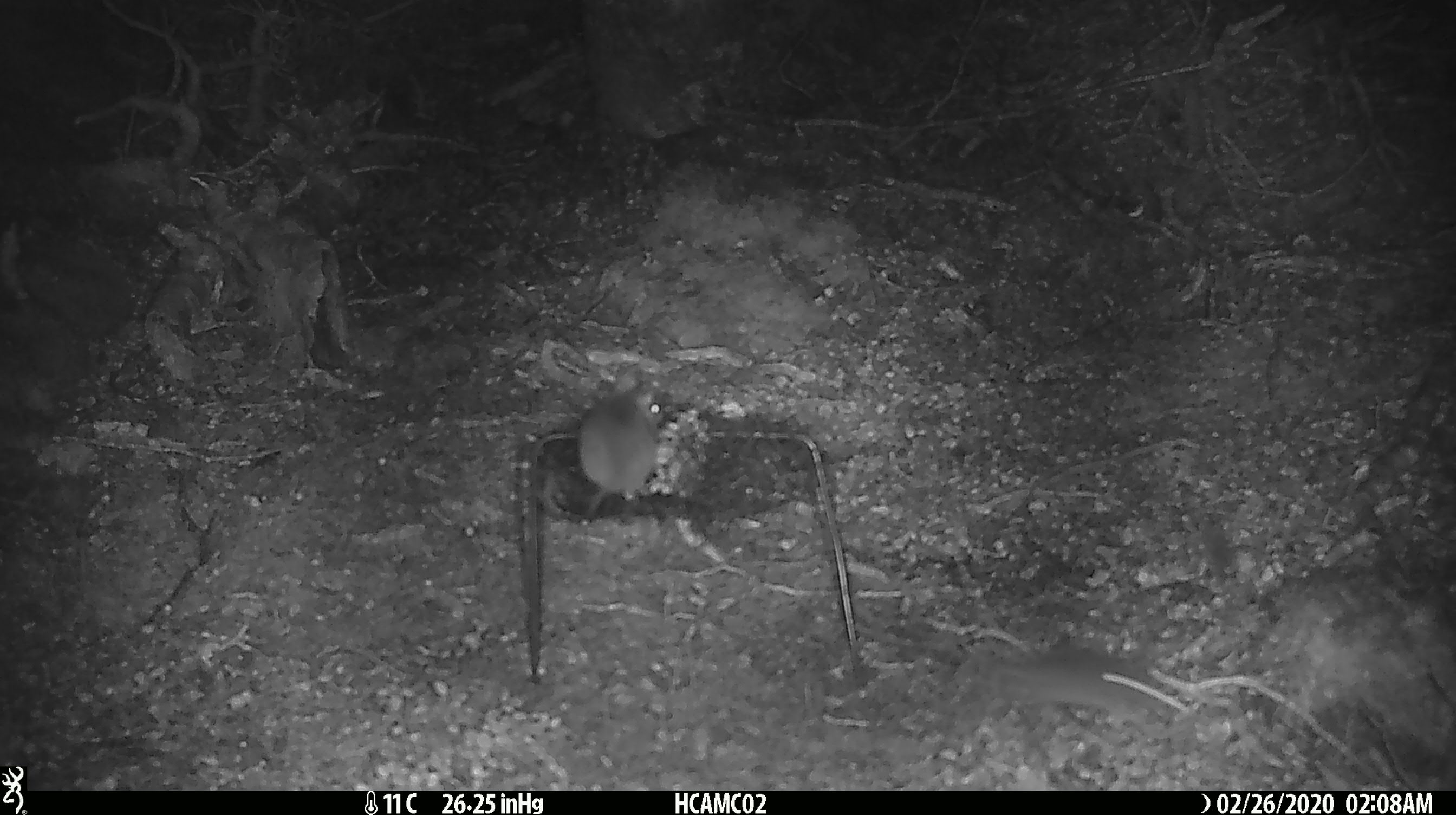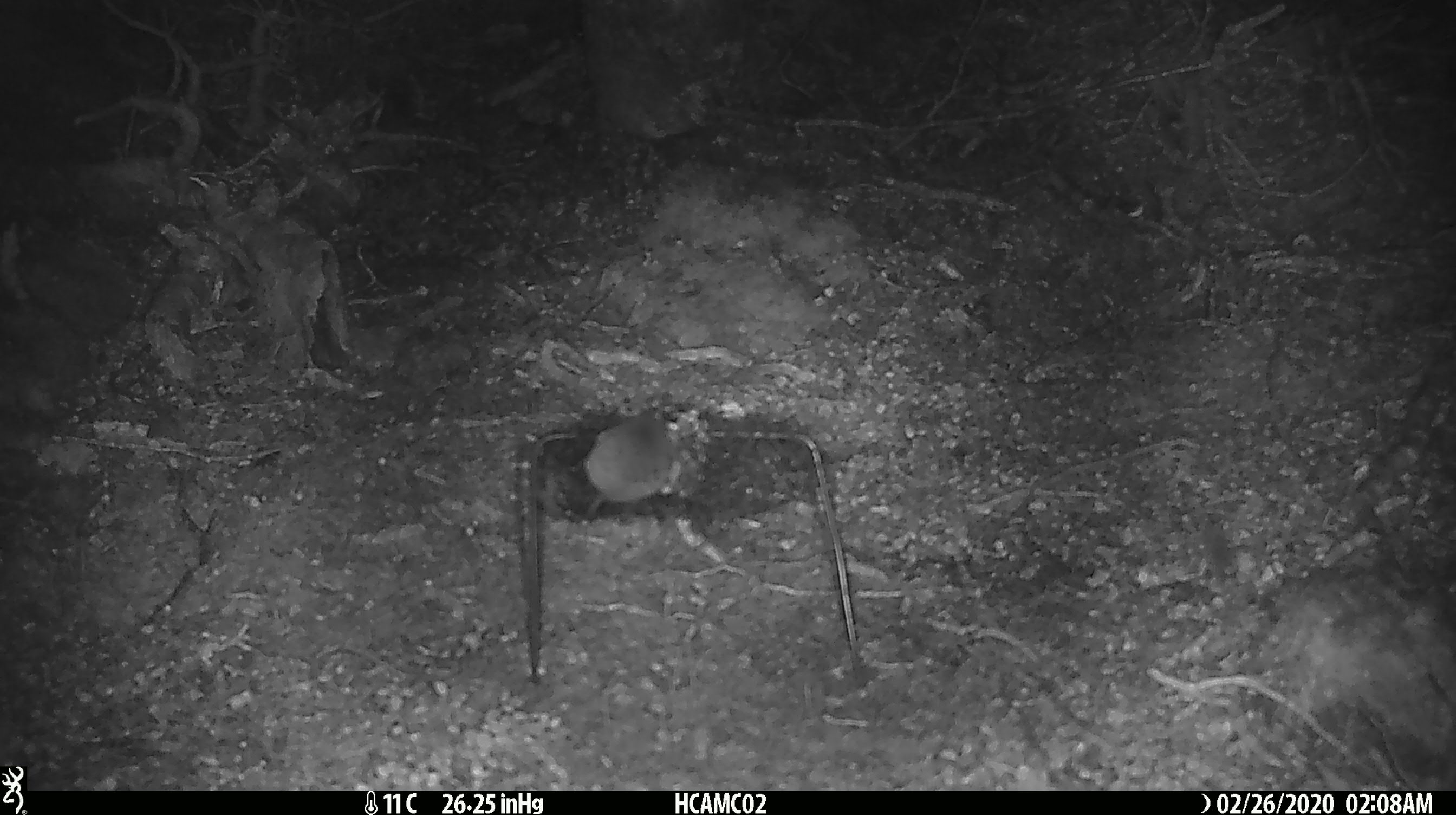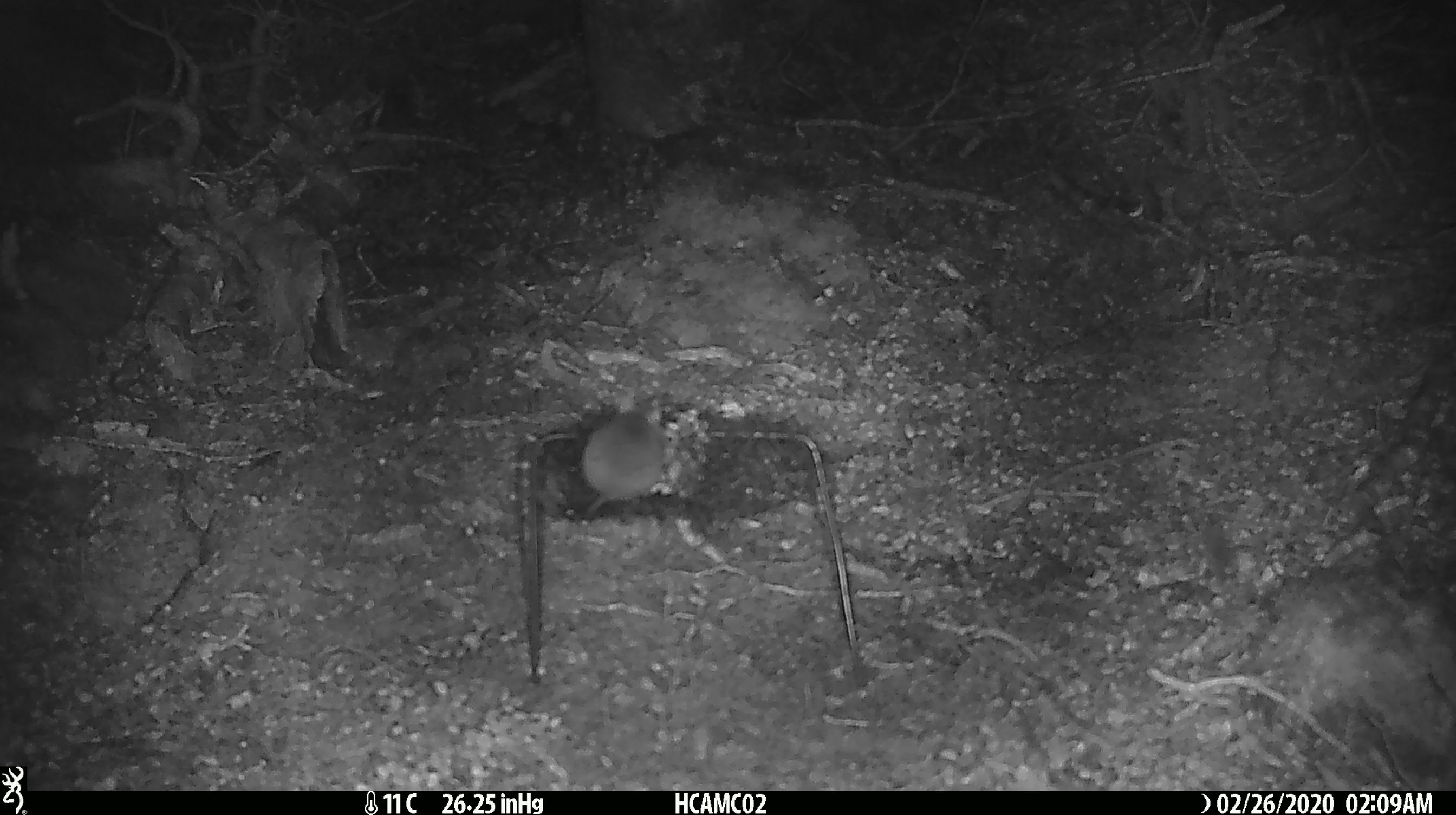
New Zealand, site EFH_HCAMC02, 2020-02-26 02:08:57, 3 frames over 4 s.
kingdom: Animalia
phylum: Chordata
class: Mammalia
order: Rodentia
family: Muridae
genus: Mus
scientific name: Mus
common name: mouse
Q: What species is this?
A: Mouse (Mus).